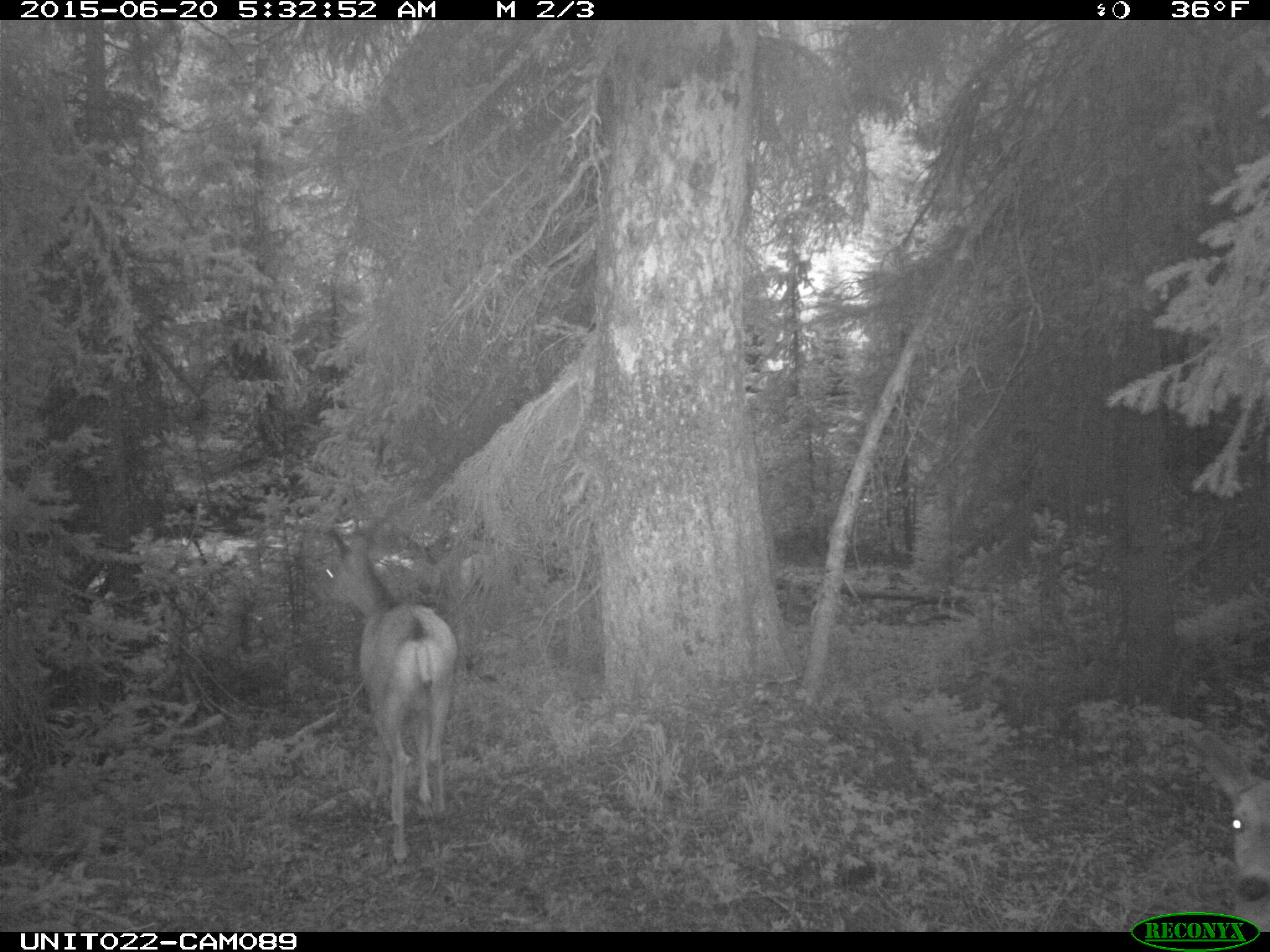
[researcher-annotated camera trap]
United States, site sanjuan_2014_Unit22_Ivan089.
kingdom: Animalia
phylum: Chordata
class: Mammalia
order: Artiodactyla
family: Cervidae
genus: Odocoileus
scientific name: Odocoileus hemionus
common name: mule deer